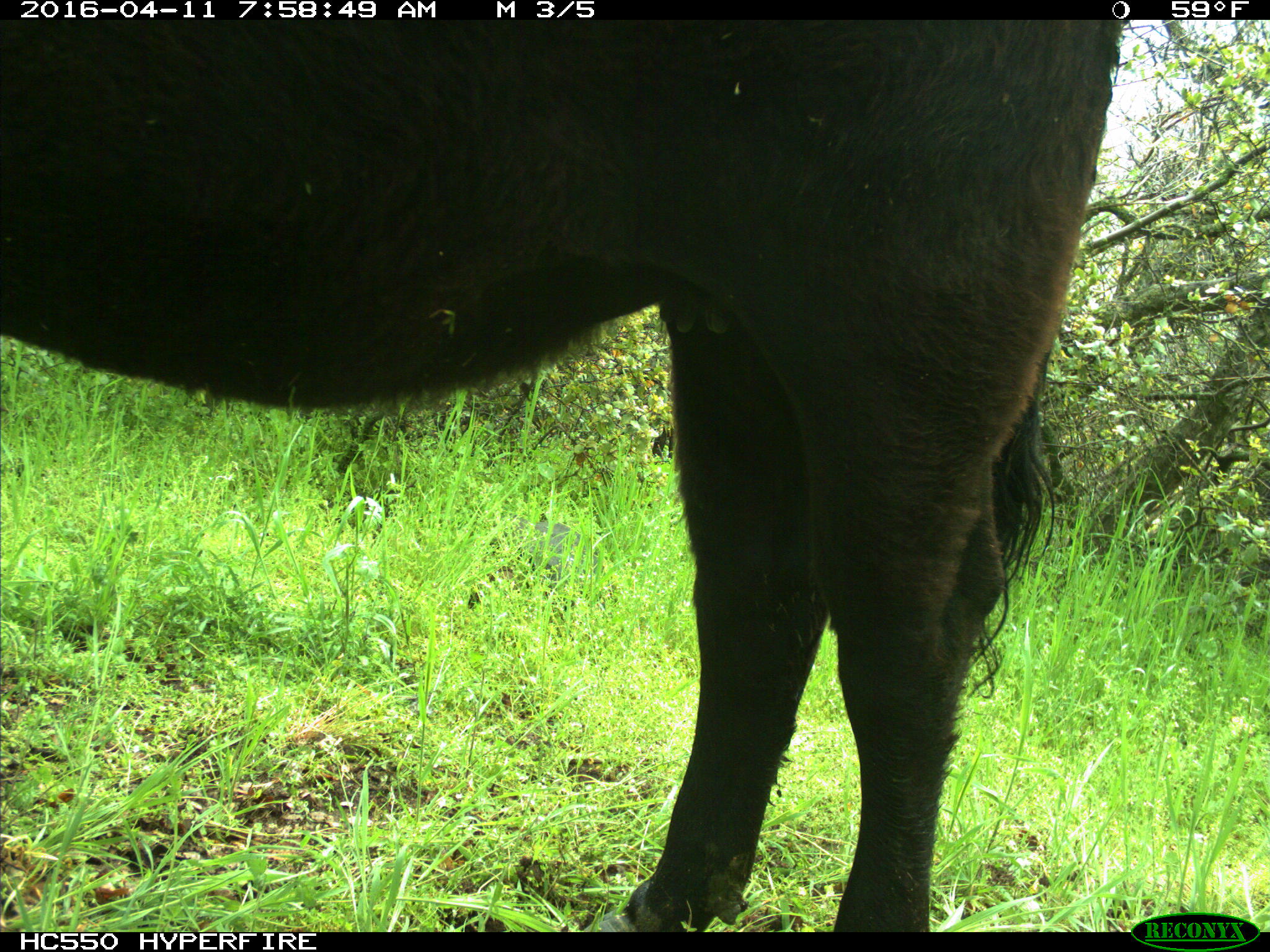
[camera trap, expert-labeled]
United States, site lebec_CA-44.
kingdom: Animalia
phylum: Chordata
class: Mammalia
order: Artiodactyla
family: Bovidae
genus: Bos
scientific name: Bos taurus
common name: domestic cow